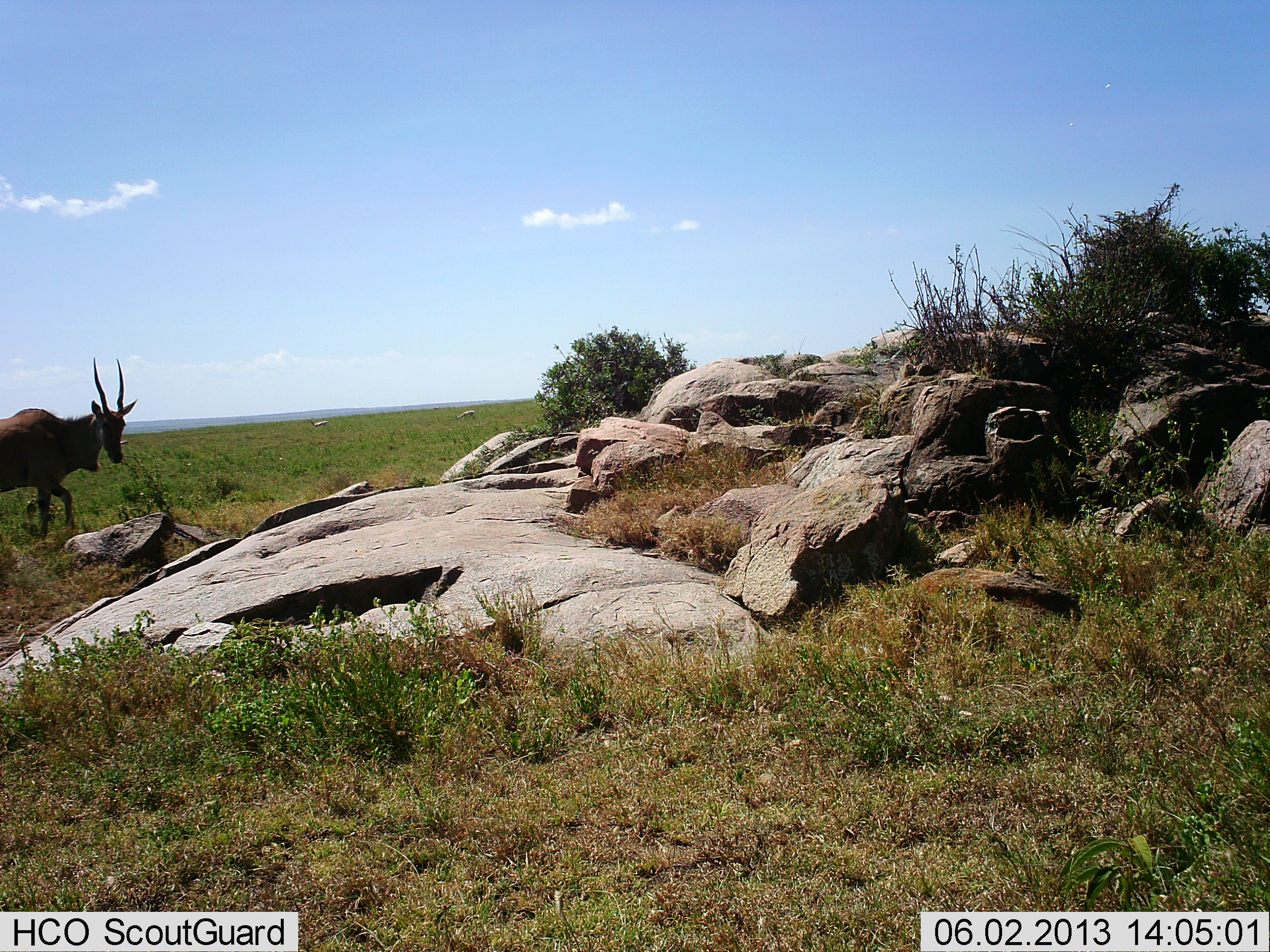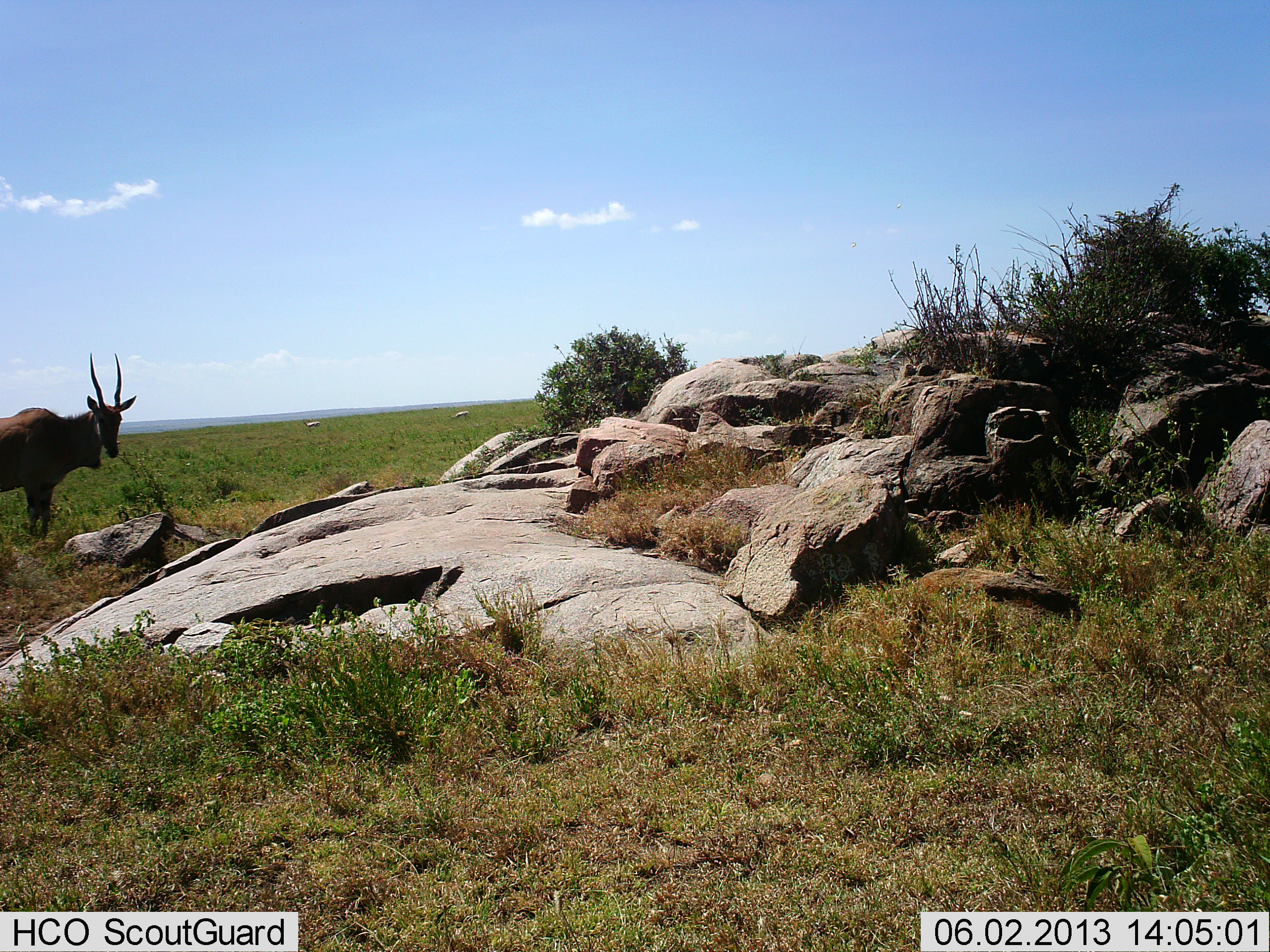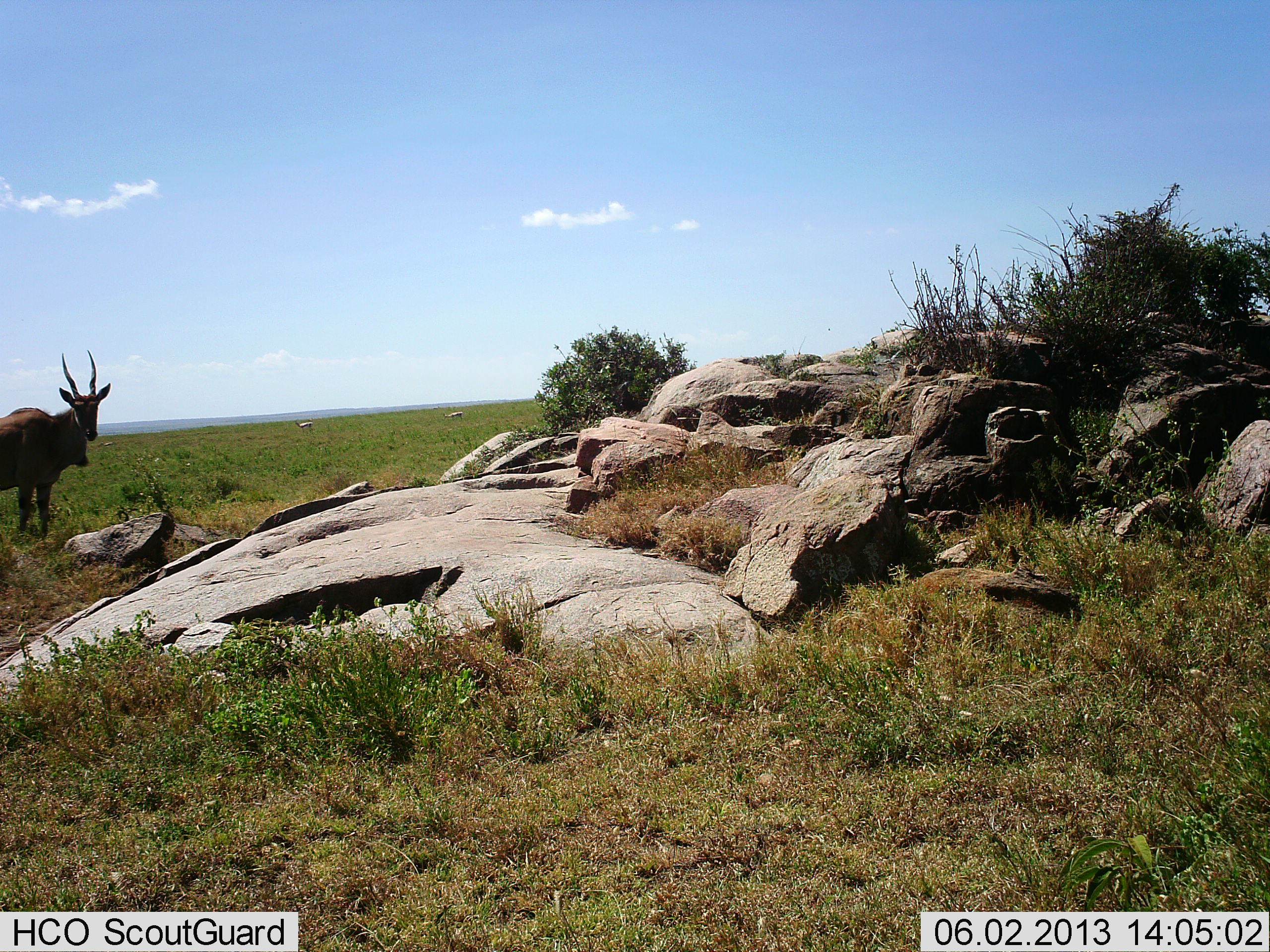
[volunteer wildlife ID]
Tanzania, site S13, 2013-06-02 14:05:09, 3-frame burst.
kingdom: Animalia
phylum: Chordata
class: Mammalia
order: Artiodactyla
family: Bovidae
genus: Tragelaphus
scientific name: Tragelaphus oryx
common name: eland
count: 1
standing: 90%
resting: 0%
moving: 10%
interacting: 0%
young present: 0%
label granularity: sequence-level